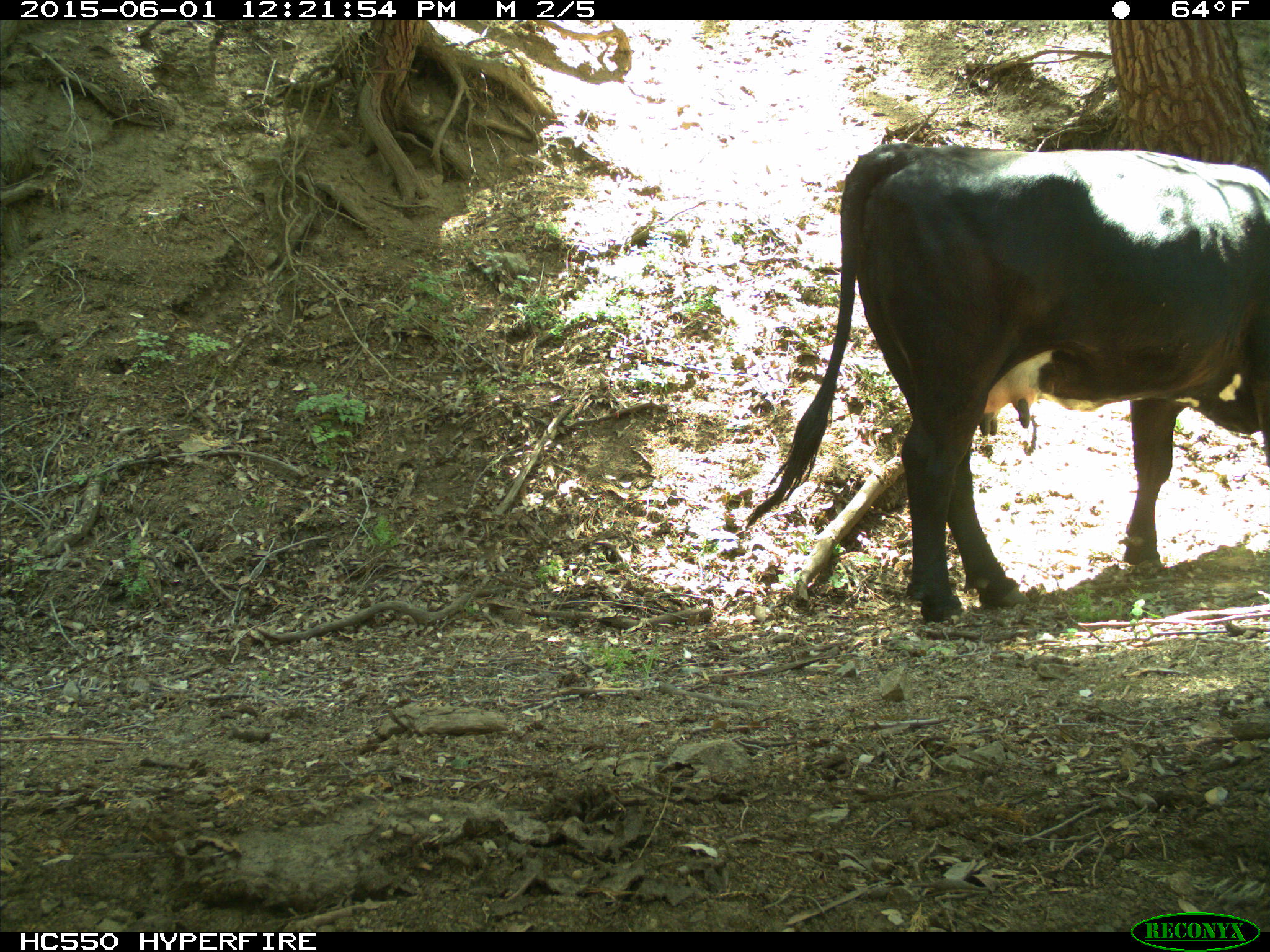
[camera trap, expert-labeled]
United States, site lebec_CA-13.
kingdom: Animalia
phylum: Chordata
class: Mammalia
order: Artiodactyla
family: Bovidae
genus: Bos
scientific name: Bos taurus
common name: domestic cow